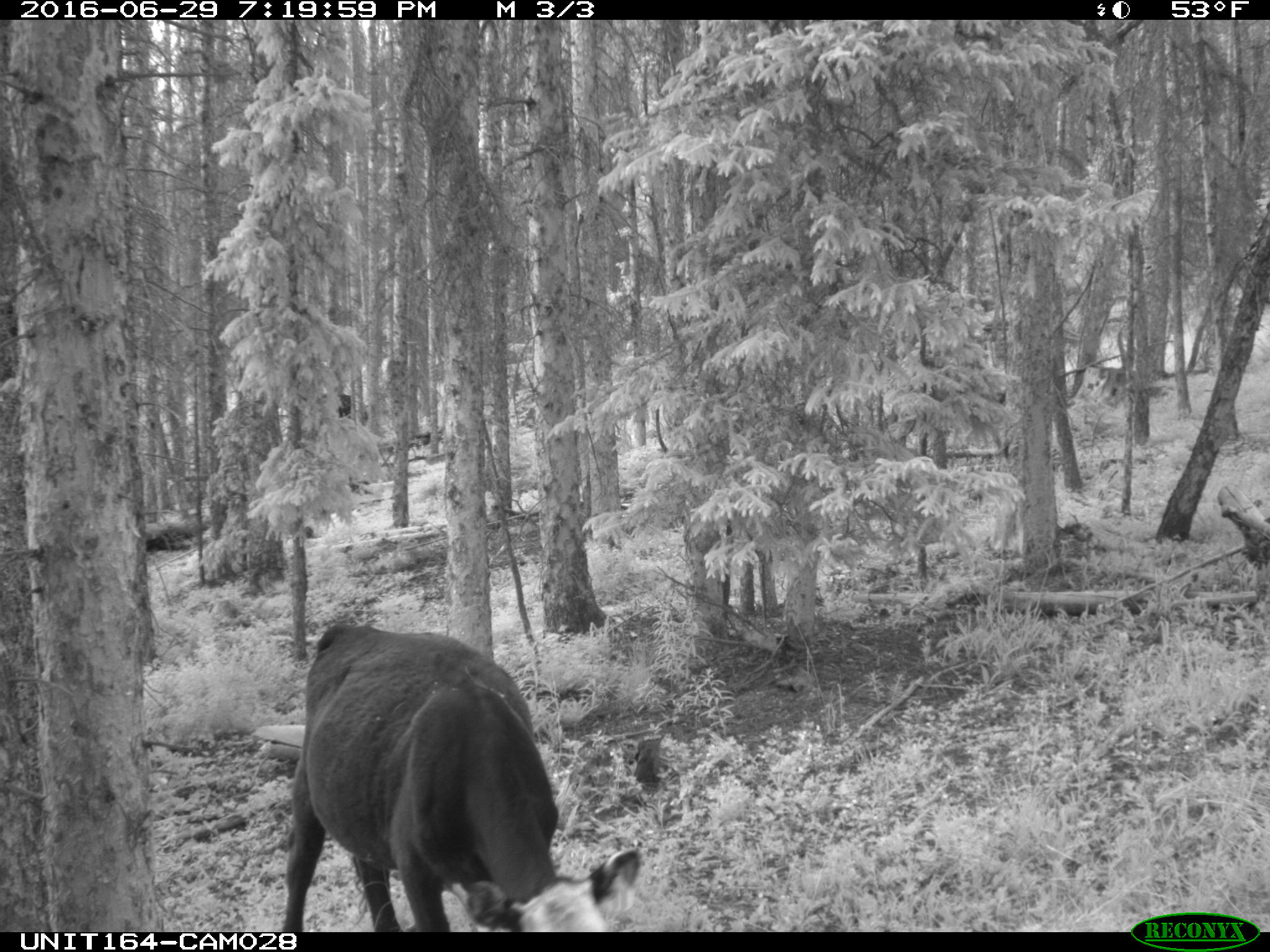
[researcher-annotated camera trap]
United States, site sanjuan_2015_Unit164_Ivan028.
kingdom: Animalia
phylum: Chordata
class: Mammalia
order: Artiodactyla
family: Bovidae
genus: Bos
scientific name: Bos taurus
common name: domestic cow